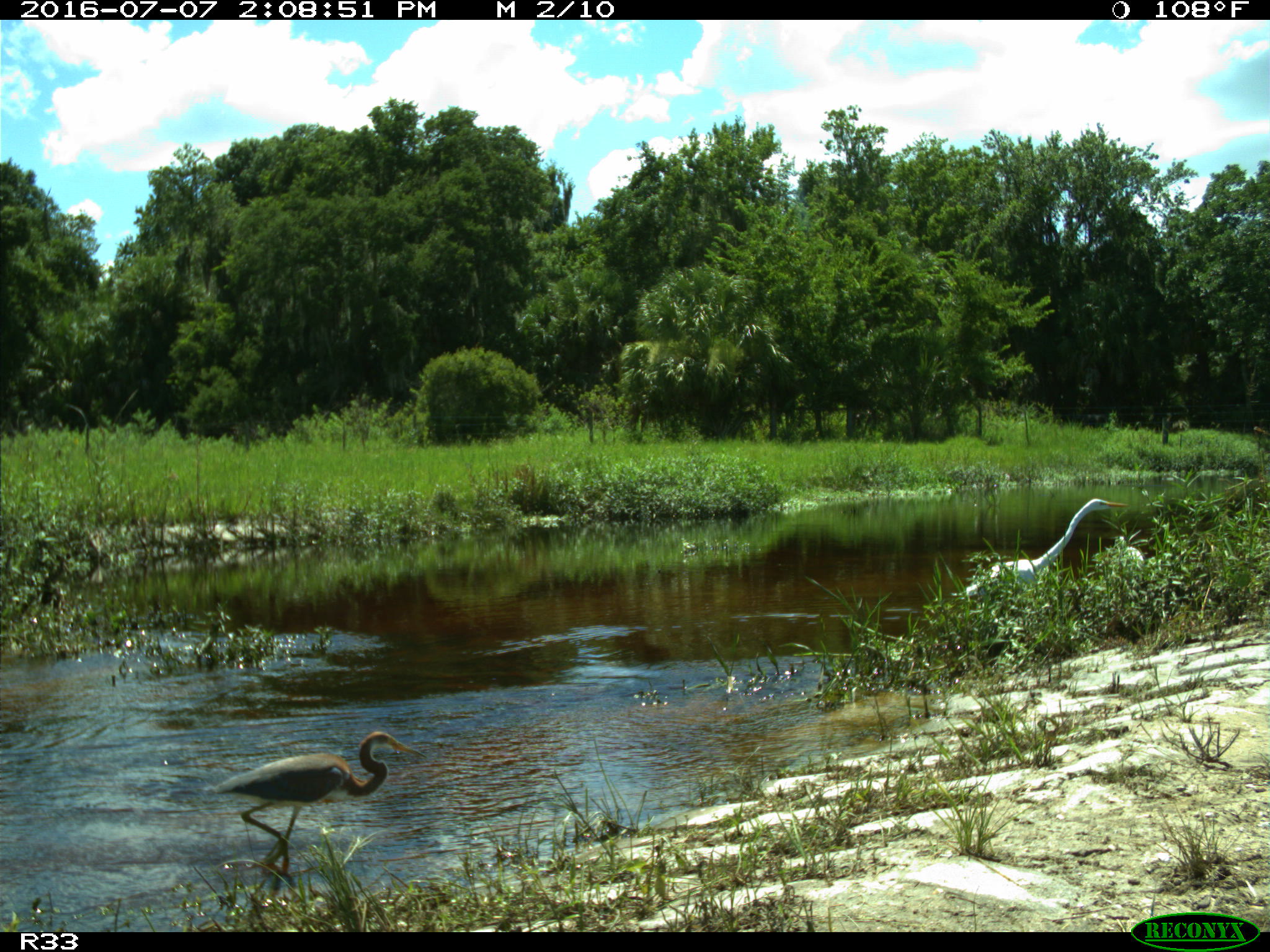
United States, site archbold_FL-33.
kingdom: Animalia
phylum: Chordata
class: Aves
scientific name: Aves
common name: birds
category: unidentified bird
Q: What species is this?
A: Unidentified bird (birds) (Aves).